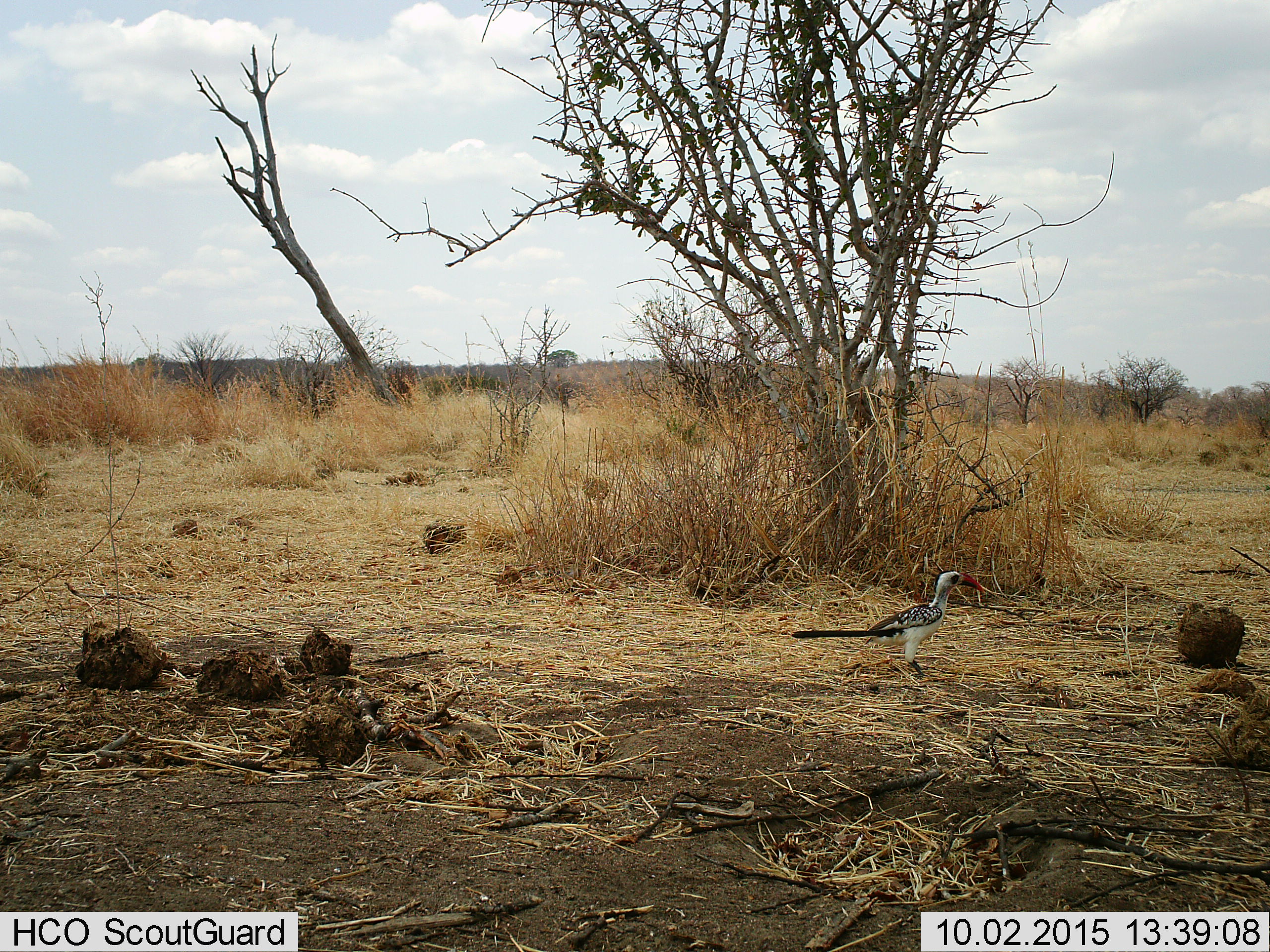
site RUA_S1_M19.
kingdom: Animalia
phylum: Chordata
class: Aves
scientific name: Aves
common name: bird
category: birdother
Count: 1.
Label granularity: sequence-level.